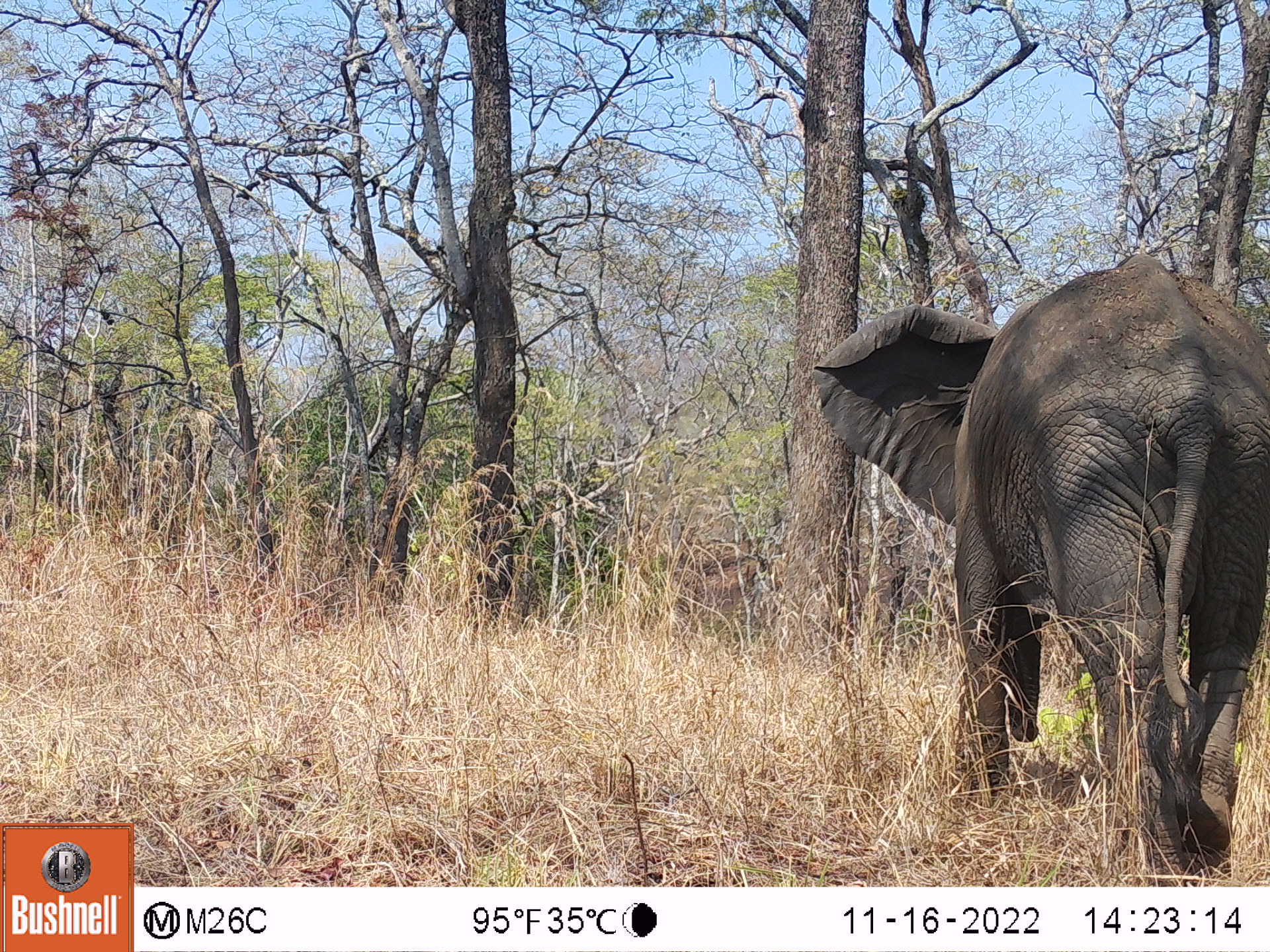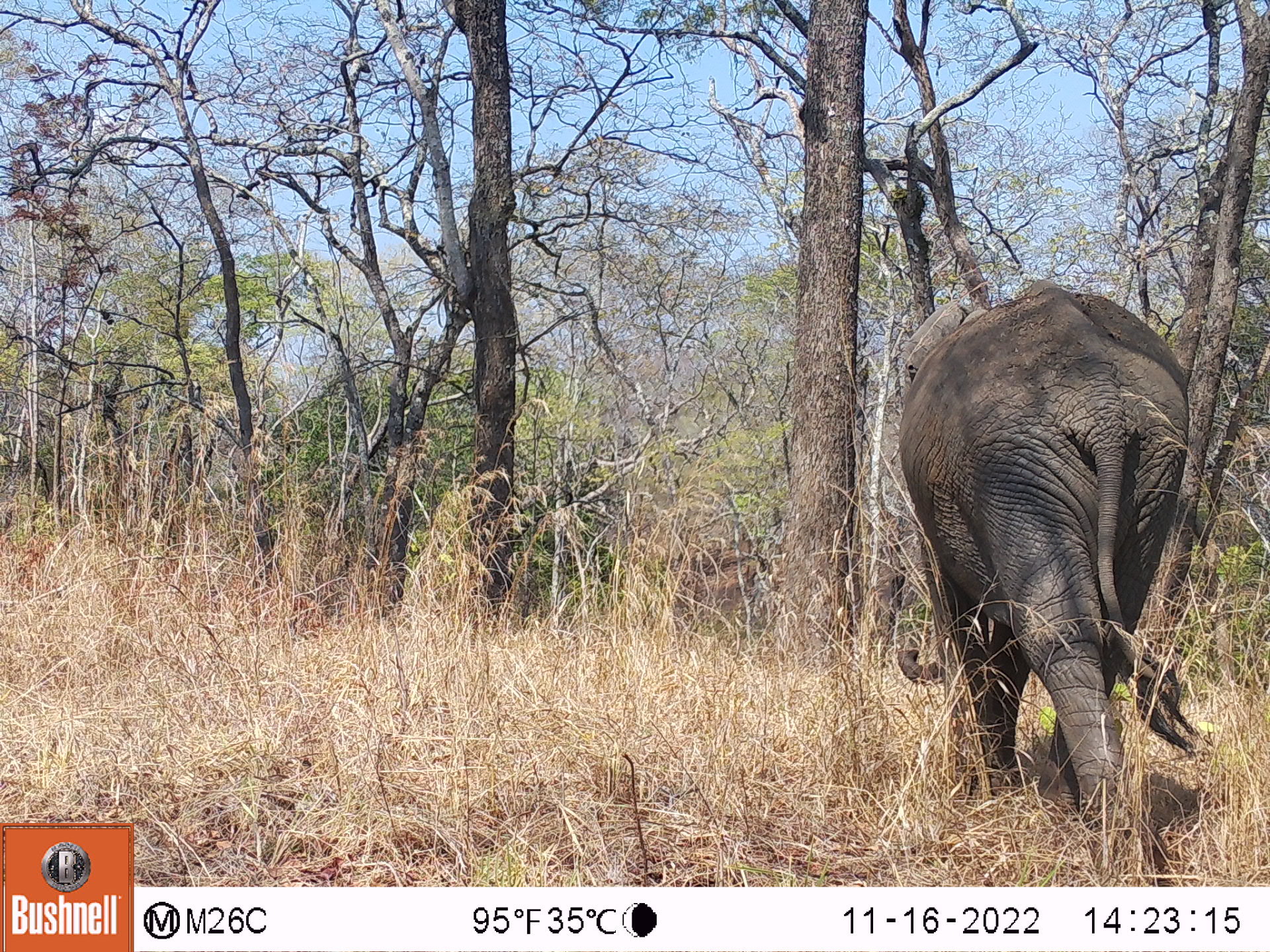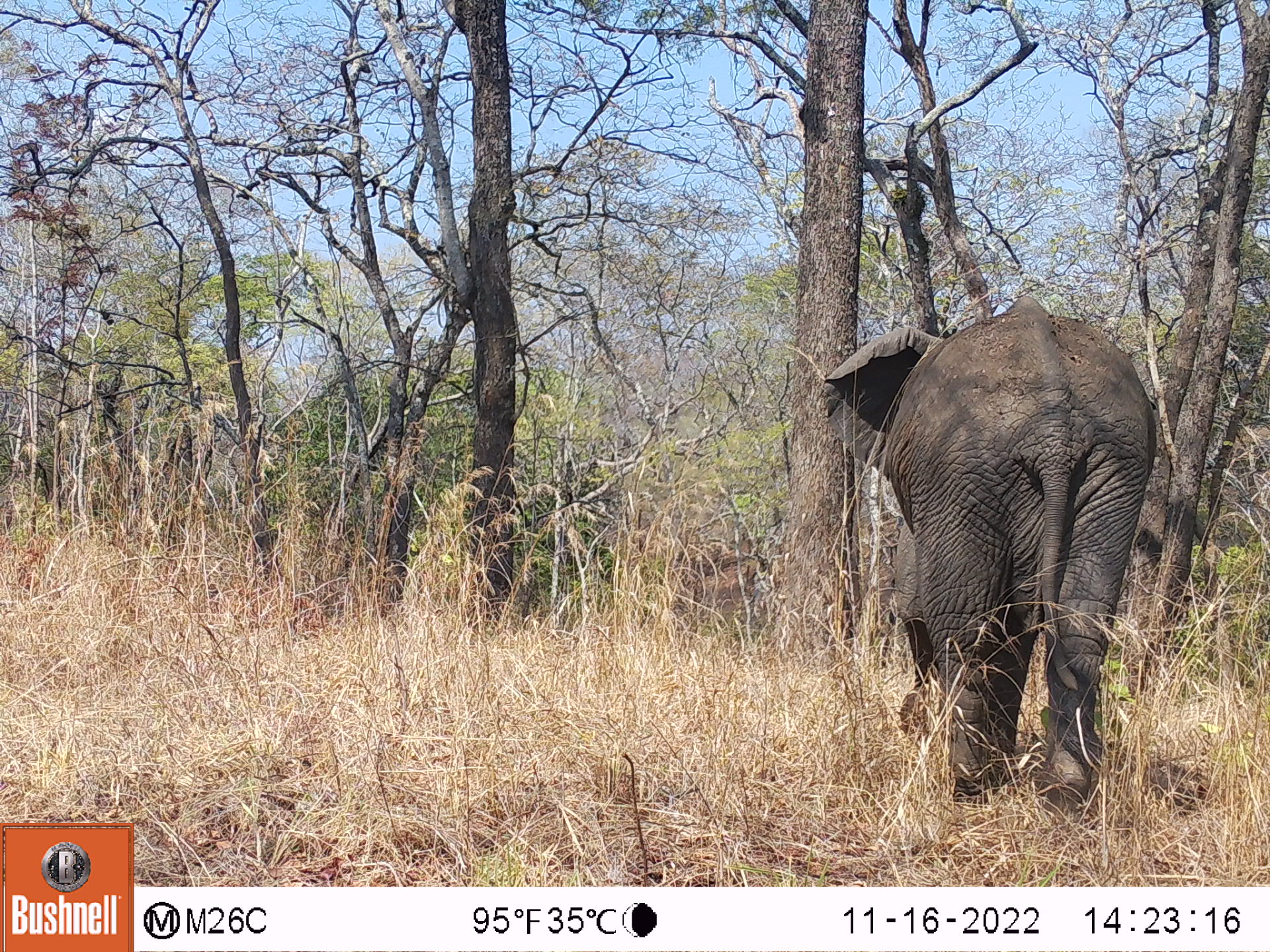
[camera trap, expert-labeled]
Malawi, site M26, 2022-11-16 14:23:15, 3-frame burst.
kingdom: Animalia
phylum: Chordata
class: Mammalia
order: Proboscidea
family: Elephantidae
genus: Loxodonta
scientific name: Loxodonta africana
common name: african savanna elephant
African savanna elephant (Loxodonta africana), count 1.